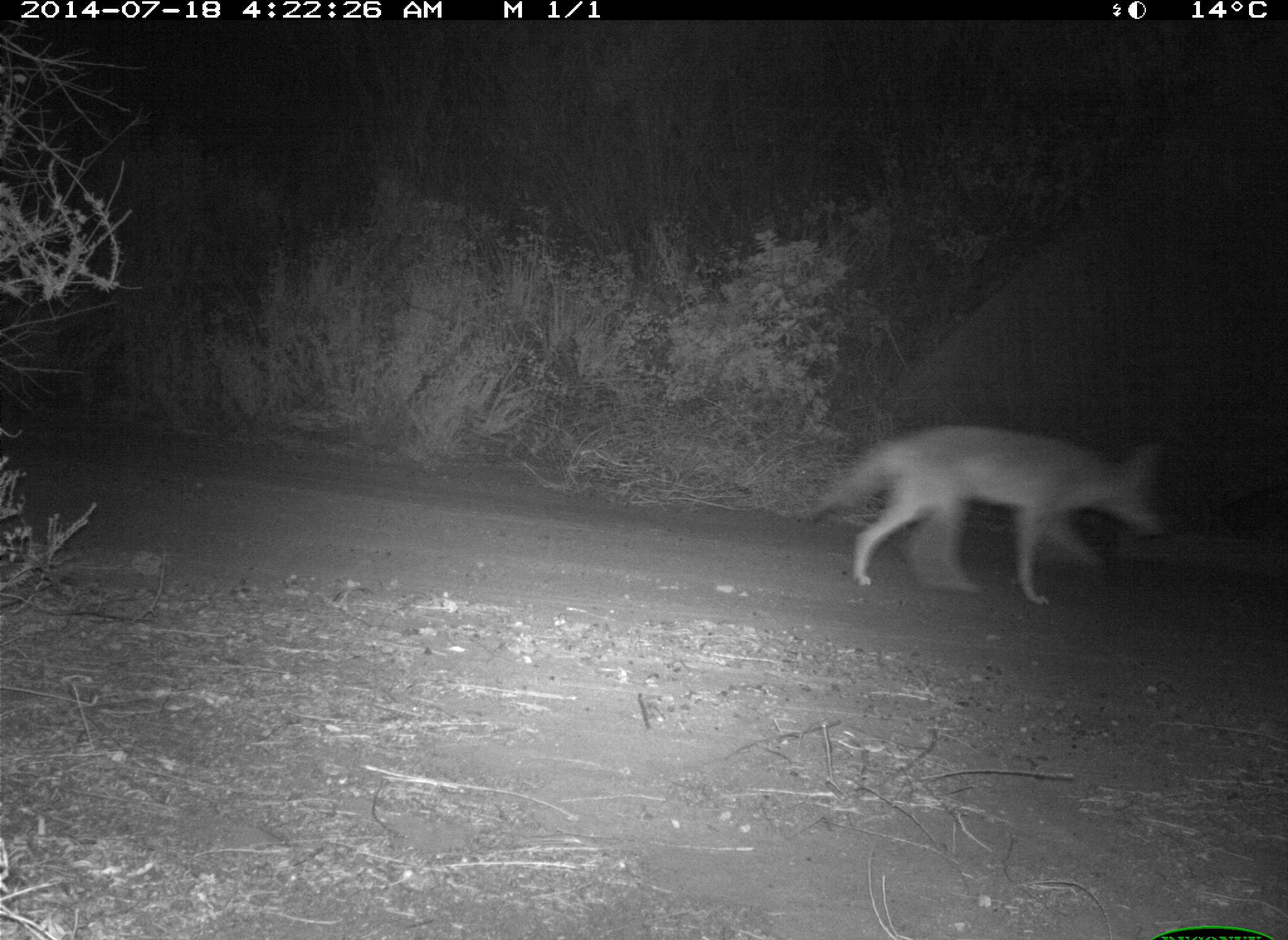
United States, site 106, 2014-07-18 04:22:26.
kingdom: Animalia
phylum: Chordata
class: Mammalia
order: Carnivora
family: Canidae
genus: Canis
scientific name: Canis latrans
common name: coyote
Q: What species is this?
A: Coyote (Canis latrans).